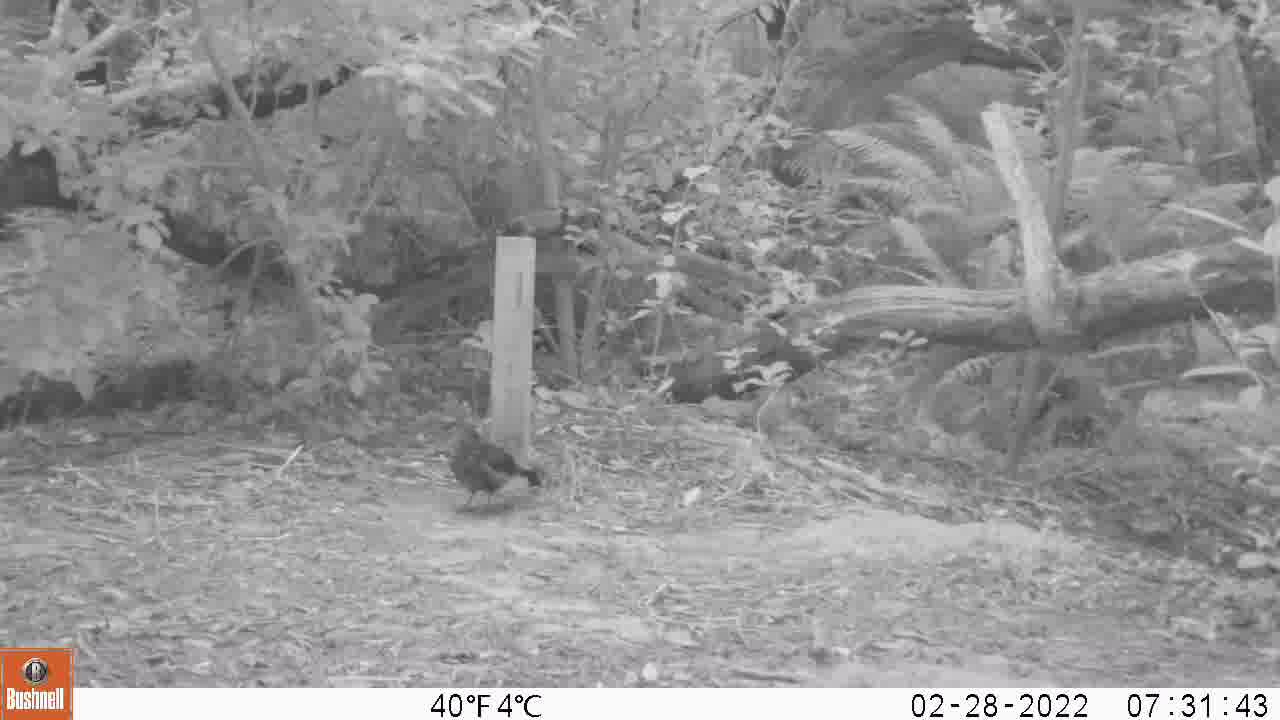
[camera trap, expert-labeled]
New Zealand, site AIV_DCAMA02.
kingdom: Animalia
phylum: Chordata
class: Aves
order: Passeriformes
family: Turdidae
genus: Turdus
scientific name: Turdus merula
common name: eurasian blackbird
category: blackbird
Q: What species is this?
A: Blackbird (eurasian blackbird) (Turdus merula).